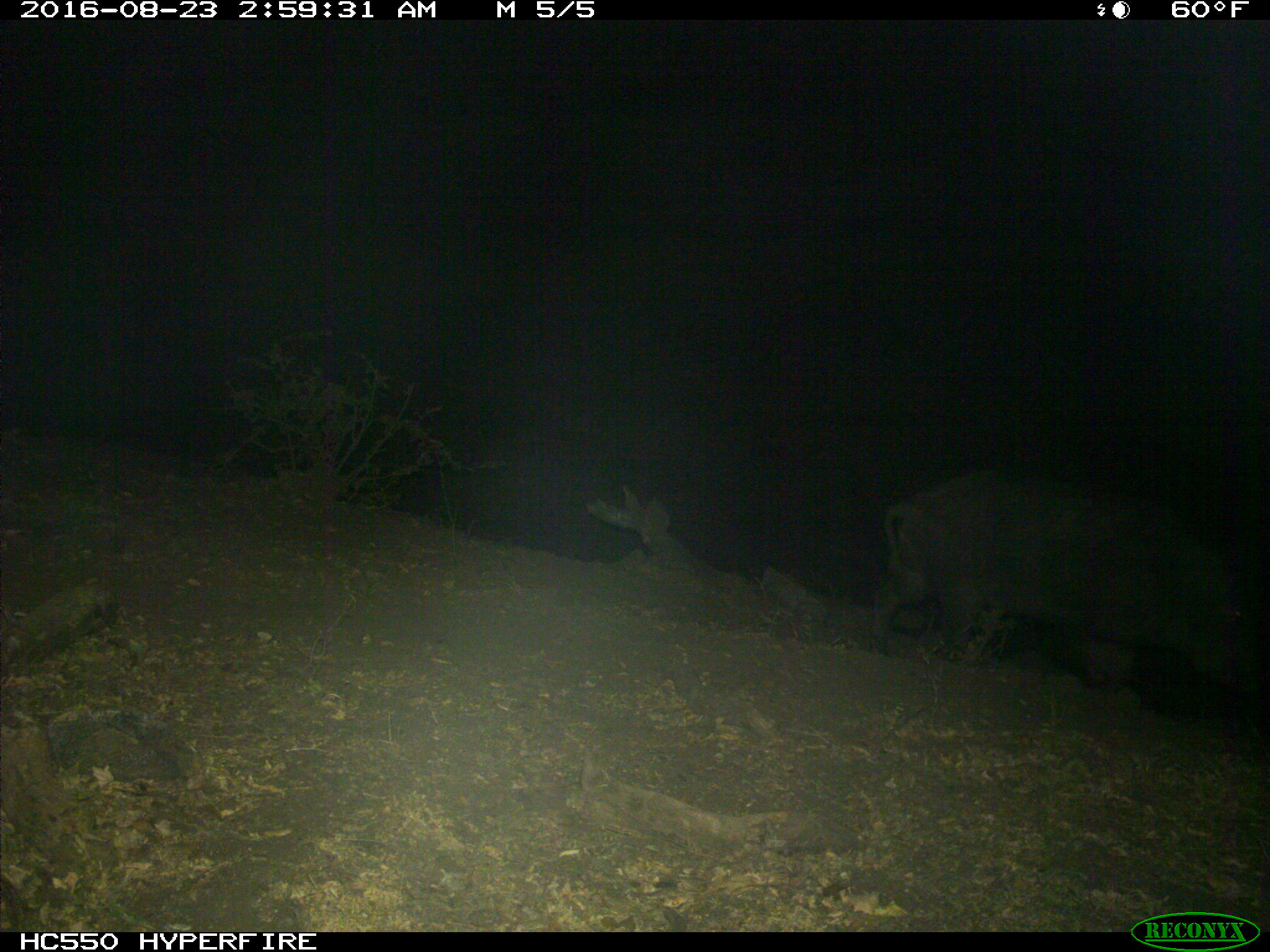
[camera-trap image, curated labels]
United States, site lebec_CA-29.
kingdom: Animalia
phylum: Chordata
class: Mammalia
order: Artiodactyla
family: Suidae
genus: Sus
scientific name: Sus scrofa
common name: wild boar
Sus scrofa (wild boar).